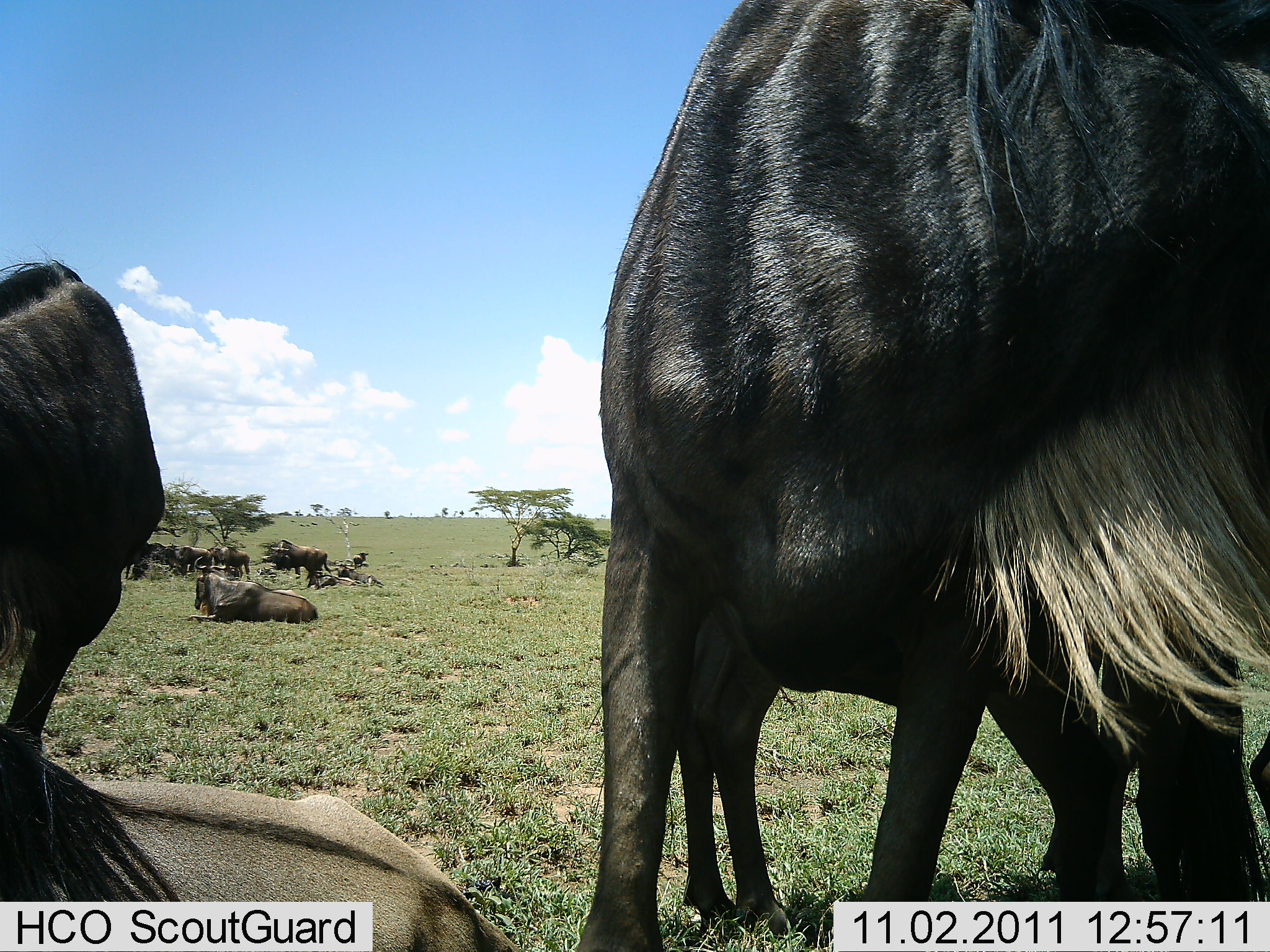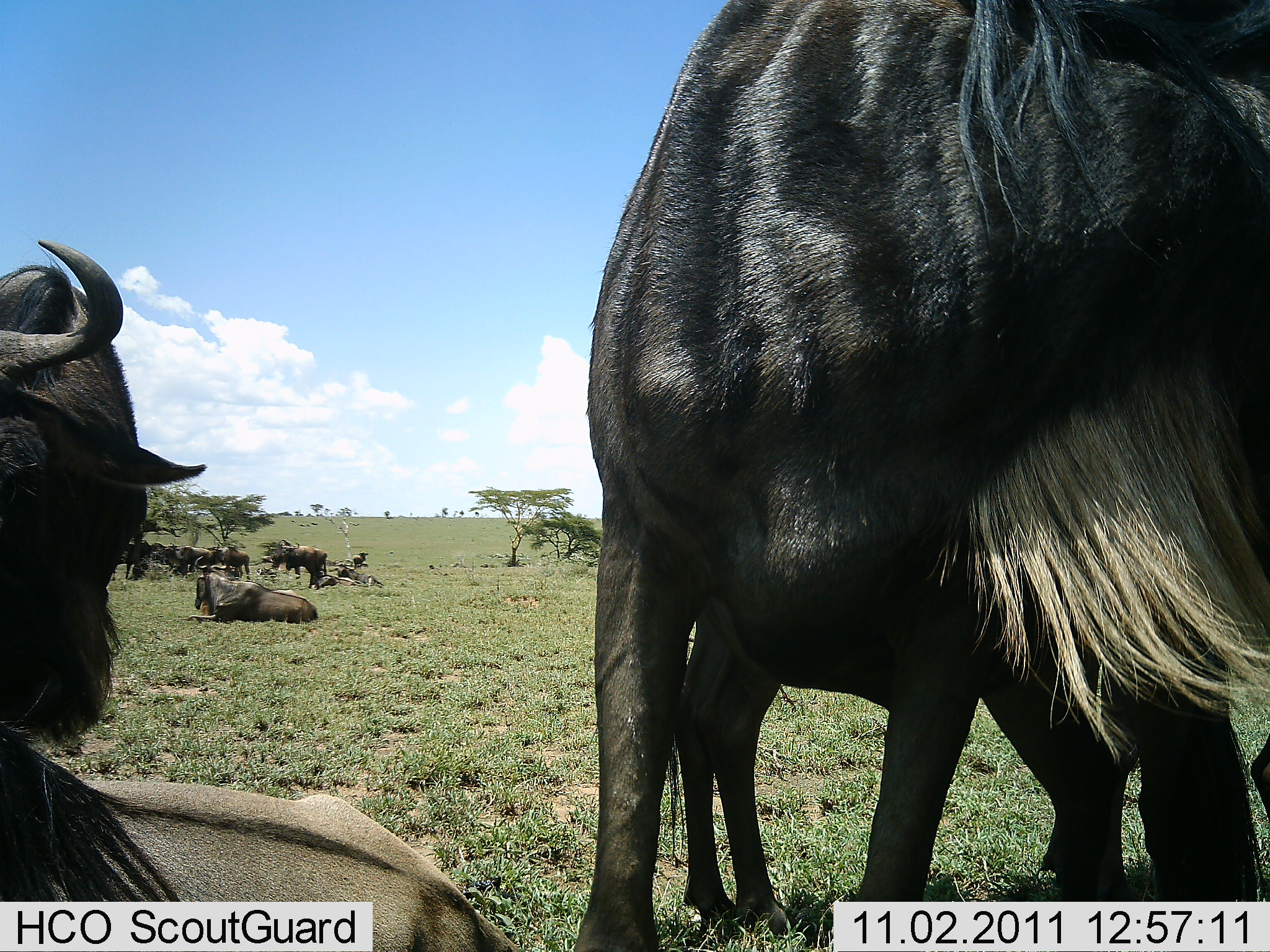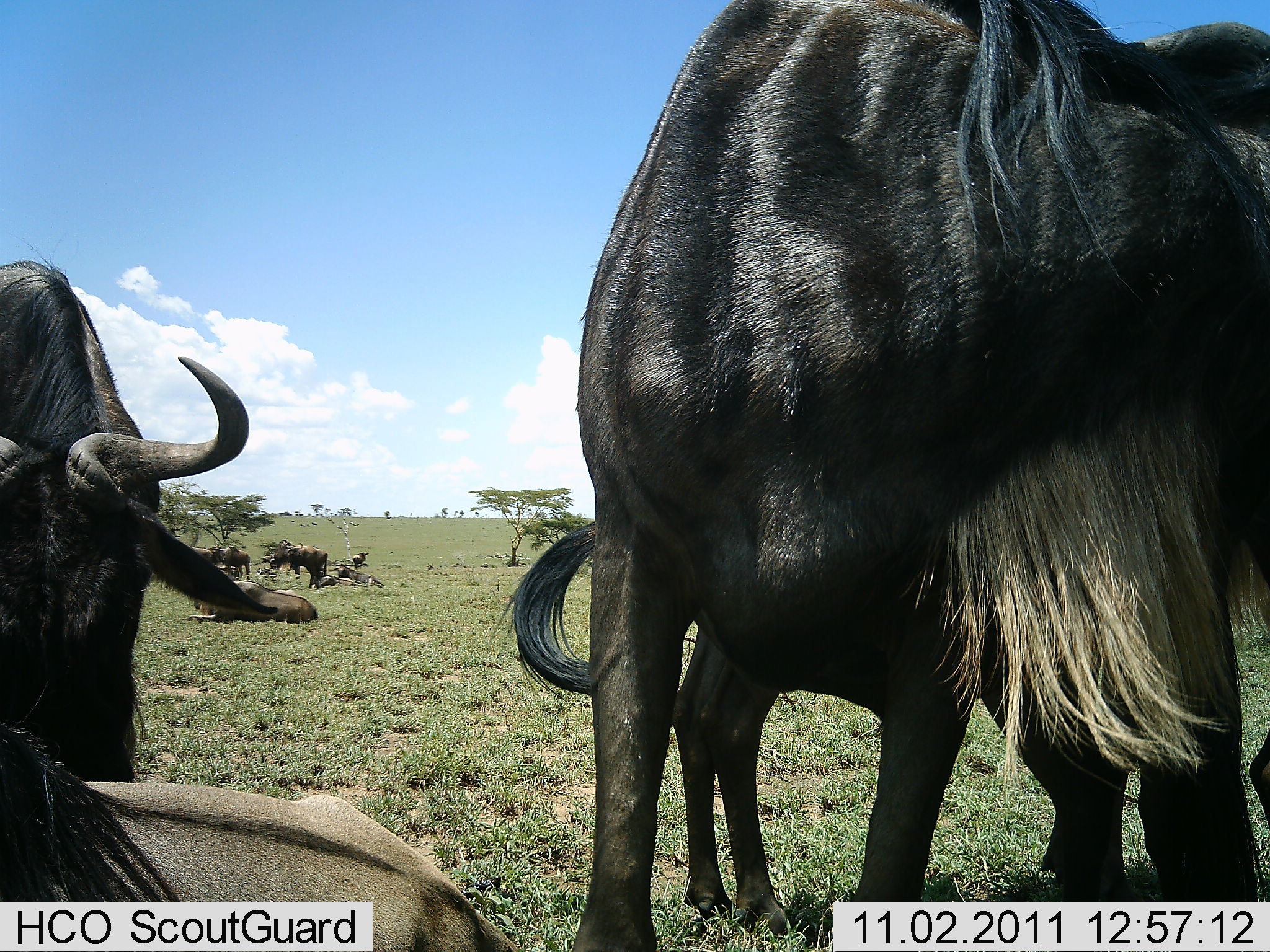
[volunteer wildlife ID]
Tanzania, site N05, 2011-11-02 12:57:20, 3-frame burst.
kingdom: Animalia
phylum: Chordata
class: Mammalia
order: Artiodactyla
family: Bovidae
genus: Connochaetes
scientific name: Connochaetes taurinus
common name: blue wildebeest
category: wildebeest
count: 11-50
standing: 80%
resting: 80%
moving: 20%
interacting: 0%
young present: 20%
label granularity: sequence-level